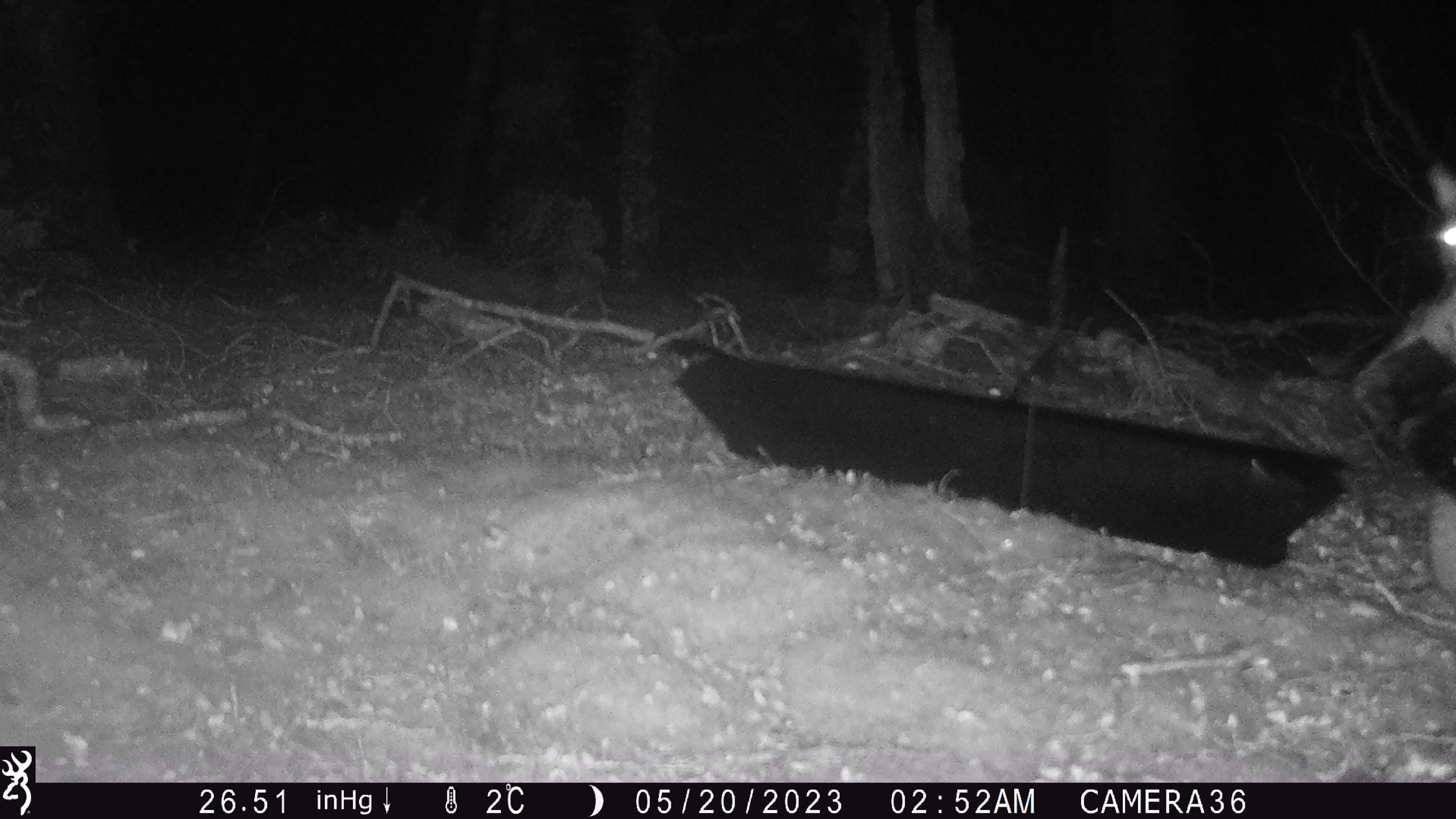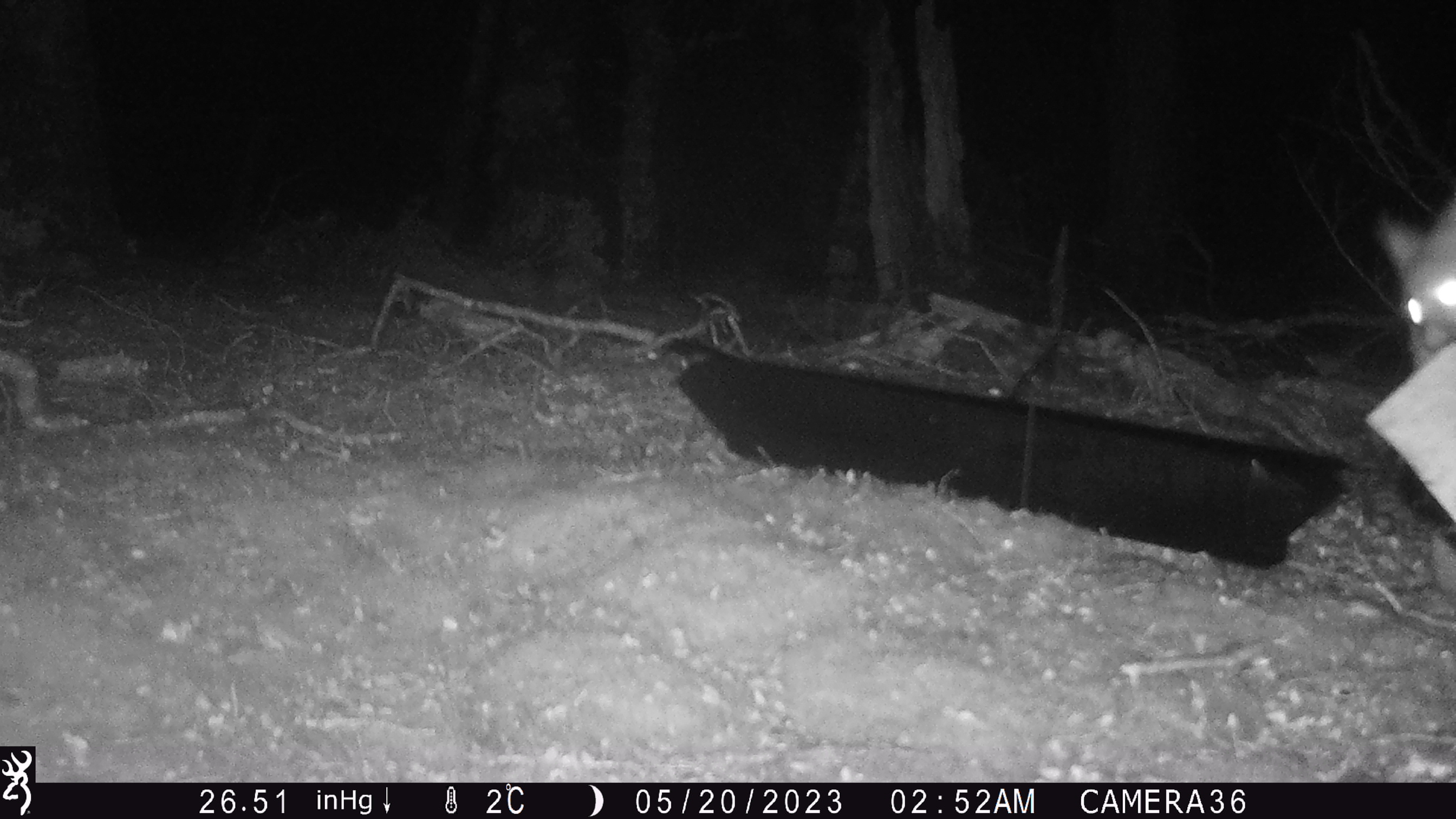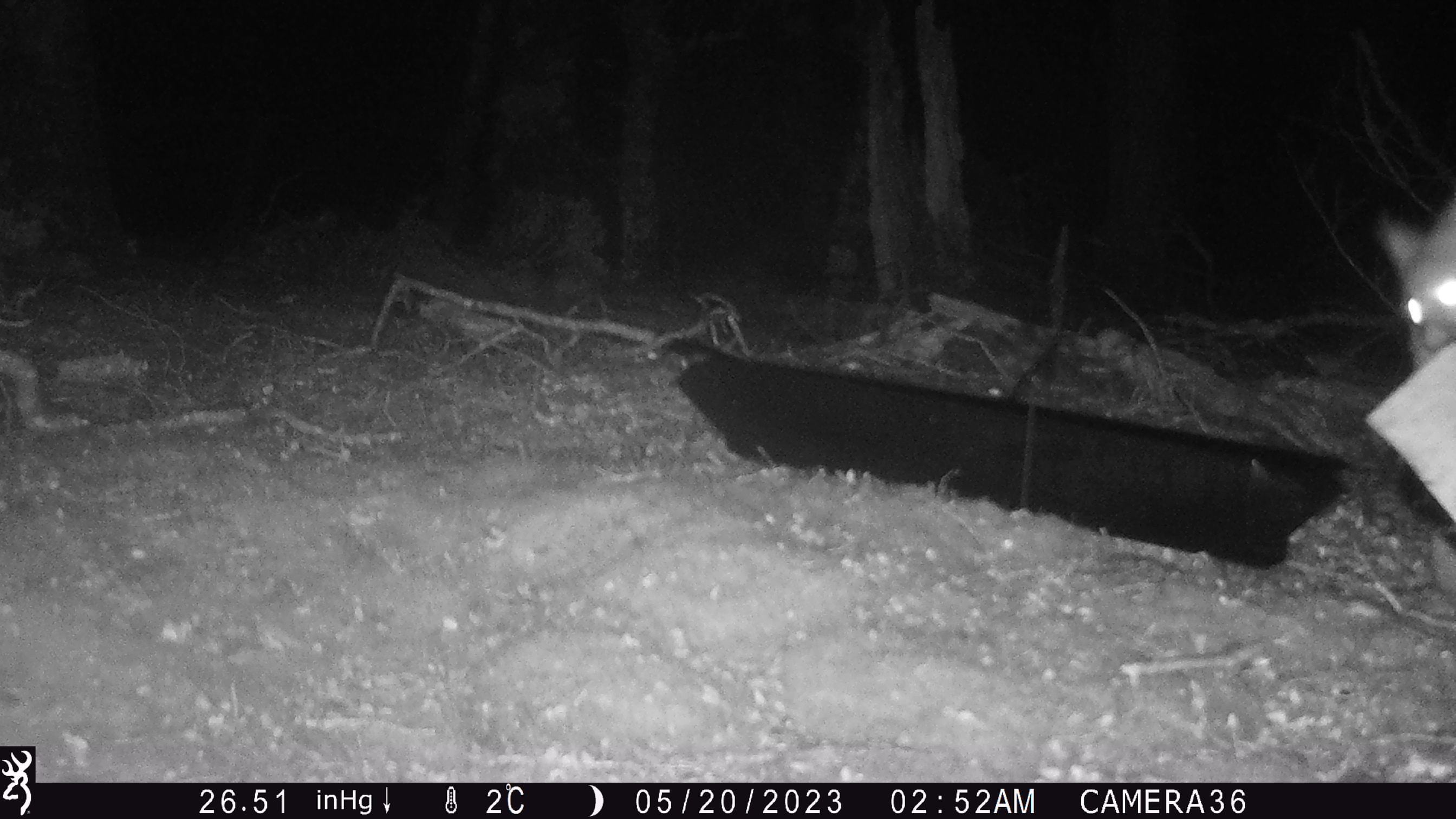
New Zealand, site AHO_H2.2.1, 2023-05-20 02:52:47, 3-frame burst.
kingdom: Animalia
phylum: Chordata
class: Mammalia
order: Carnivora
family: Mustelidae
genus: Mustela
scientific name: Mustela erminea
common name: stoat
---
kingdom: Animalia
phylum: Chordata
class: Mammalia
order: Diprotodontia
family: Phalangeridae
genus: Trichosurus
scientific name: Trichosurus vulpecula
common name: common brushtail possum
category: possum